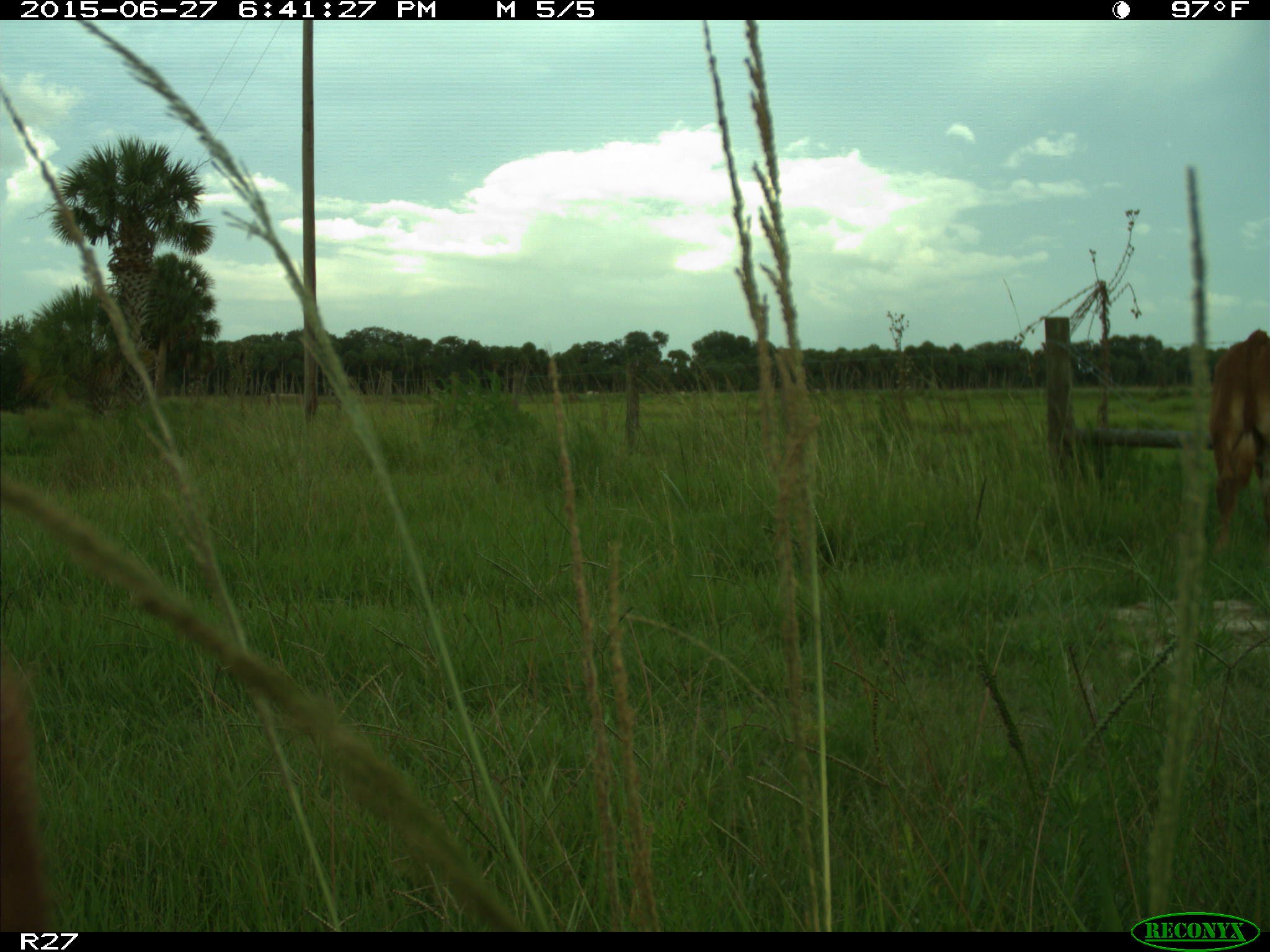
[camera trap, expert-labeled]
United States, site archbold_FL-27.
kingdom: Animalia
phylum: Chordata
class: Mammalia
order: Artiodactyla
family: Bovidae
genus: Bos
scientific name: Bos taurus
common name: domestic cow